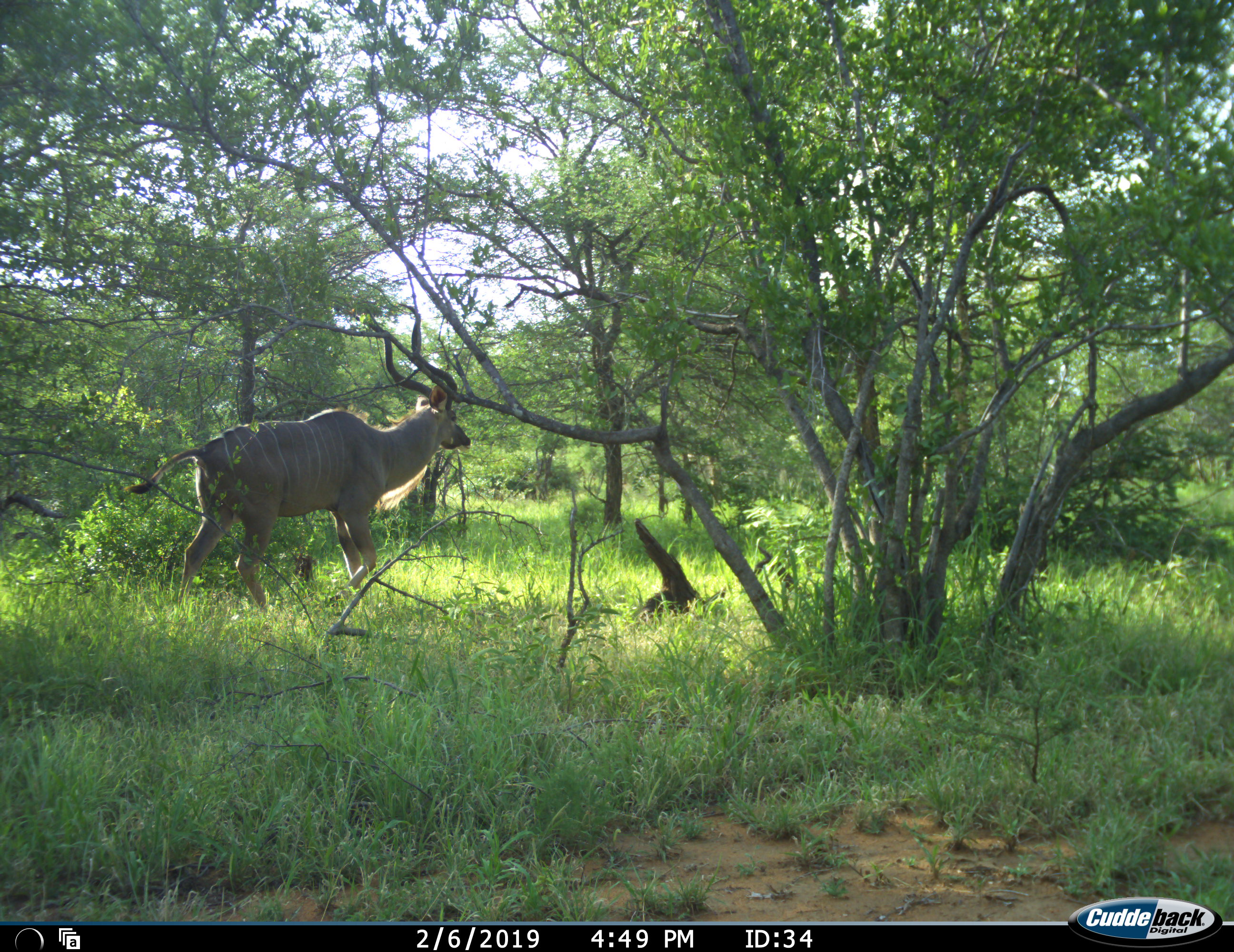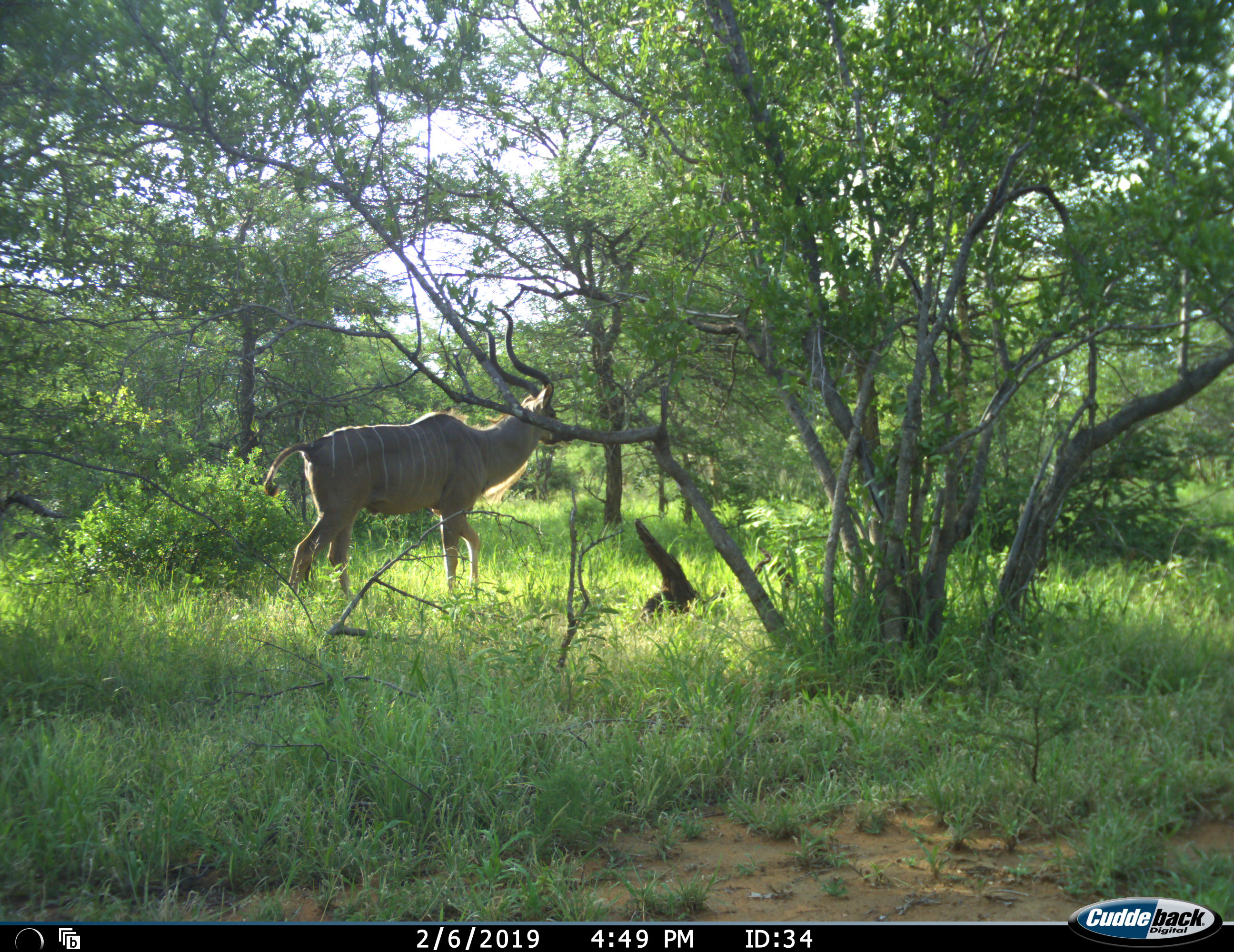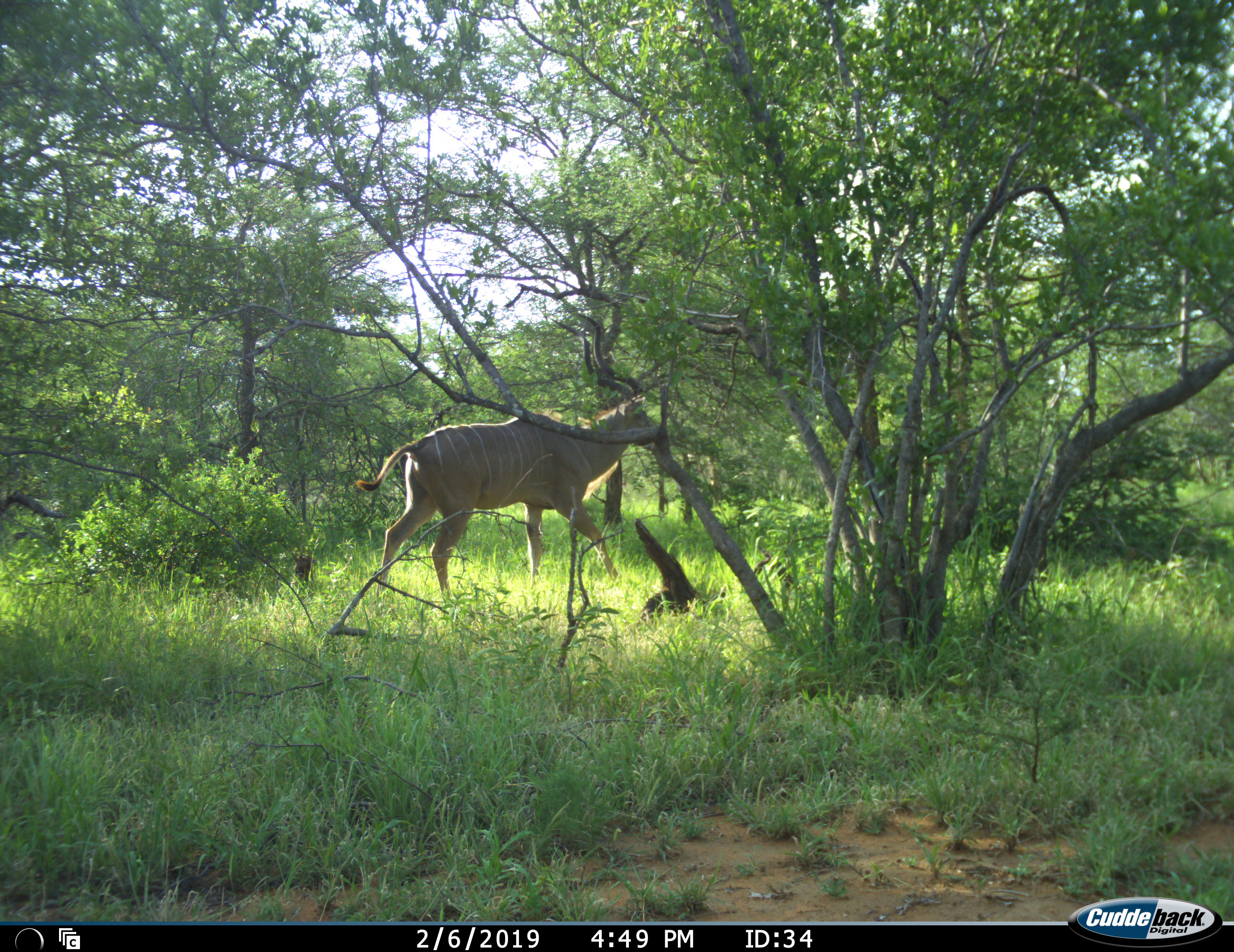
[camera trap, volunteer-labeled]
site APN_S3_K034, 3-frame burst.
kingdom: Animalia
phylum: Chordata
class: Mammalia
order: Artiodactyla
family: Bovidae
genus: Tragelaphus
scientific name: Tragelaphus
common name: kudu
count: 1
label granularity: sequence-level